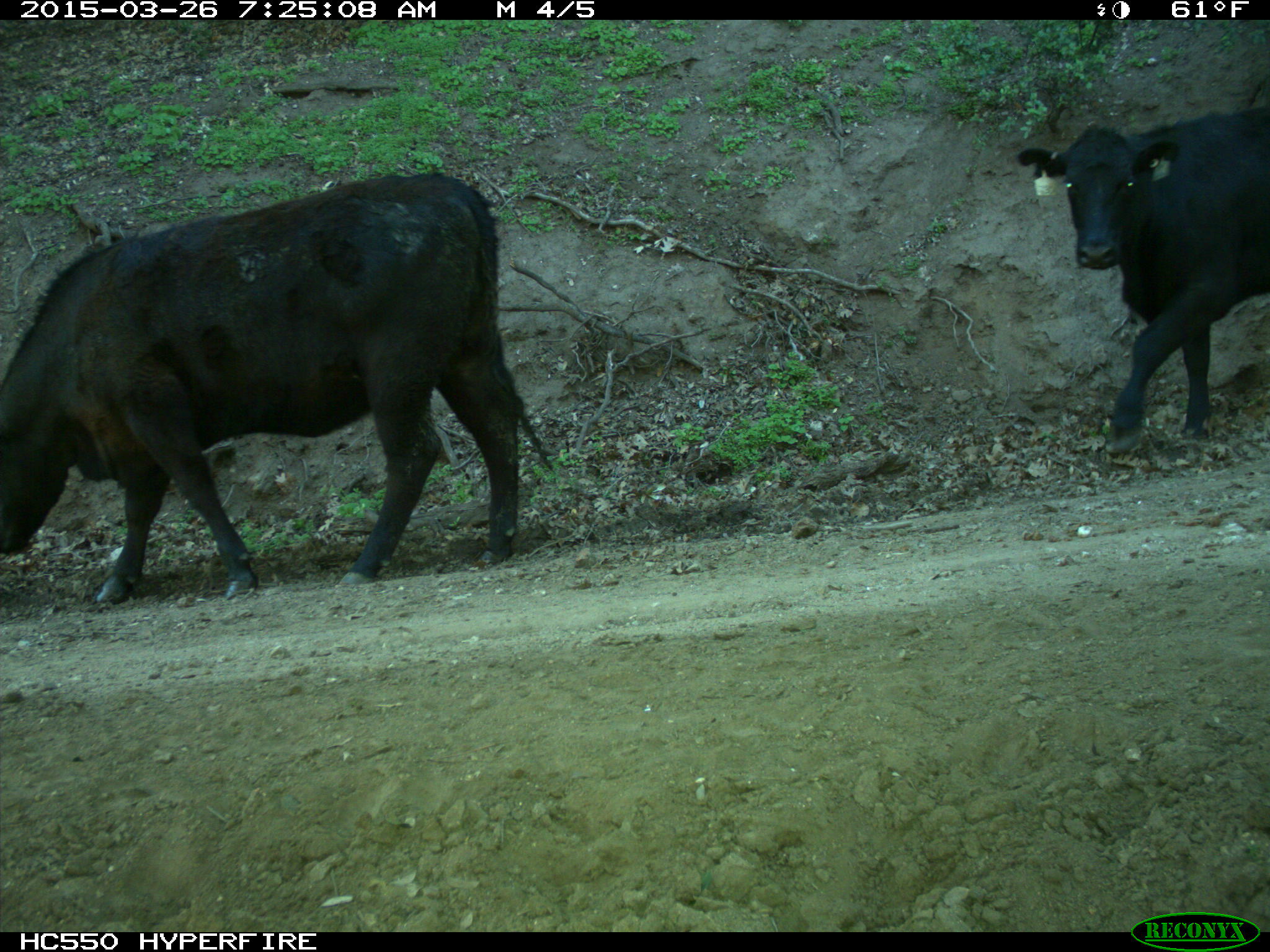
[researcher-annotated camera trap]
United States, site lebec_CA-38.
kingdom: Animalia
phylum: Chordata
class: Mammalia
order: Artiodactyla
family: Bovidae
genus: Bos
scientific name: Bos taurus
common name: domestic cow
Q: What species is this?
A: Bos taurus (domestic cow).